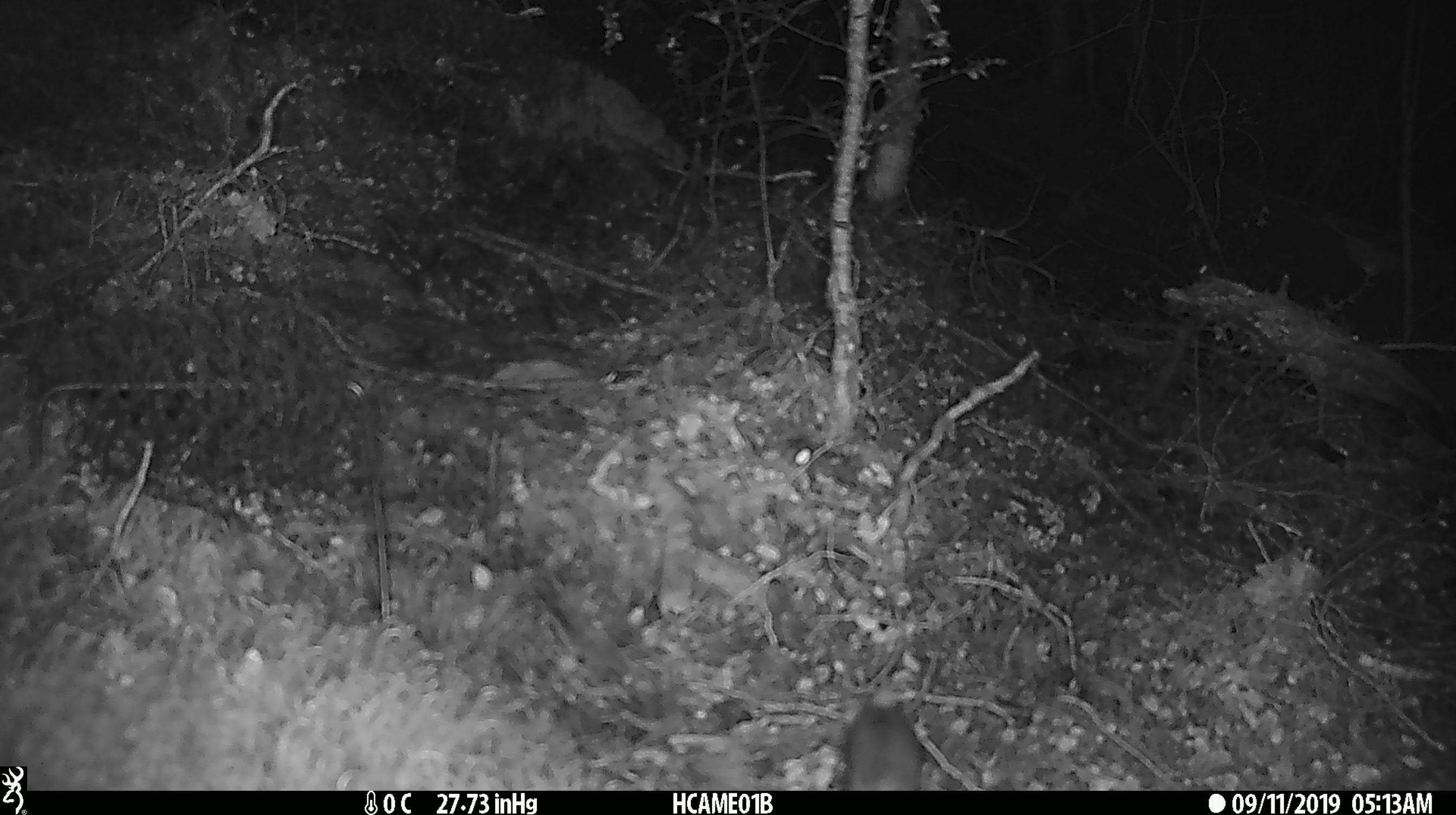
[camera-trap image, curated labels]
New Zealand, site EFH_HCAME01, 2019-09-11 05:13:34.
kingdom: Animalia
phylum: Chordata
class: Mammalia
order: Rodentia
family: Muridae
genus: Mus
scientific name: Mus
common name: mouse